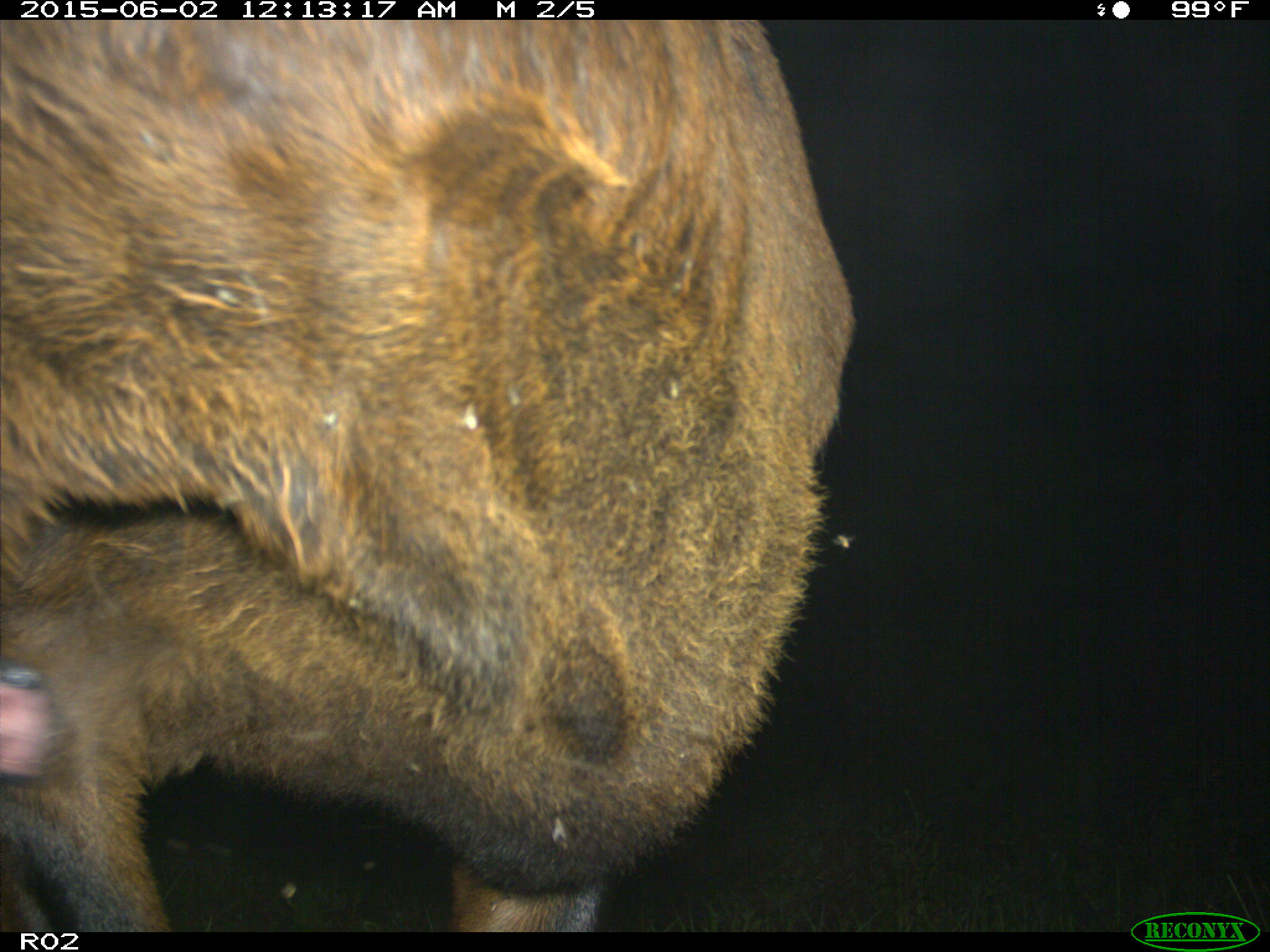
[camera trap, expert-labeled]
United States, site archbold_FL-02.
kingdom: Animalia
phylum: Chordata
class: Mammalia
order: Artiodactyla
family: Bovidae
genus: Bos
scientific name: Bos taurus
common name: domestic cow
Bos taurus (domestic cow).